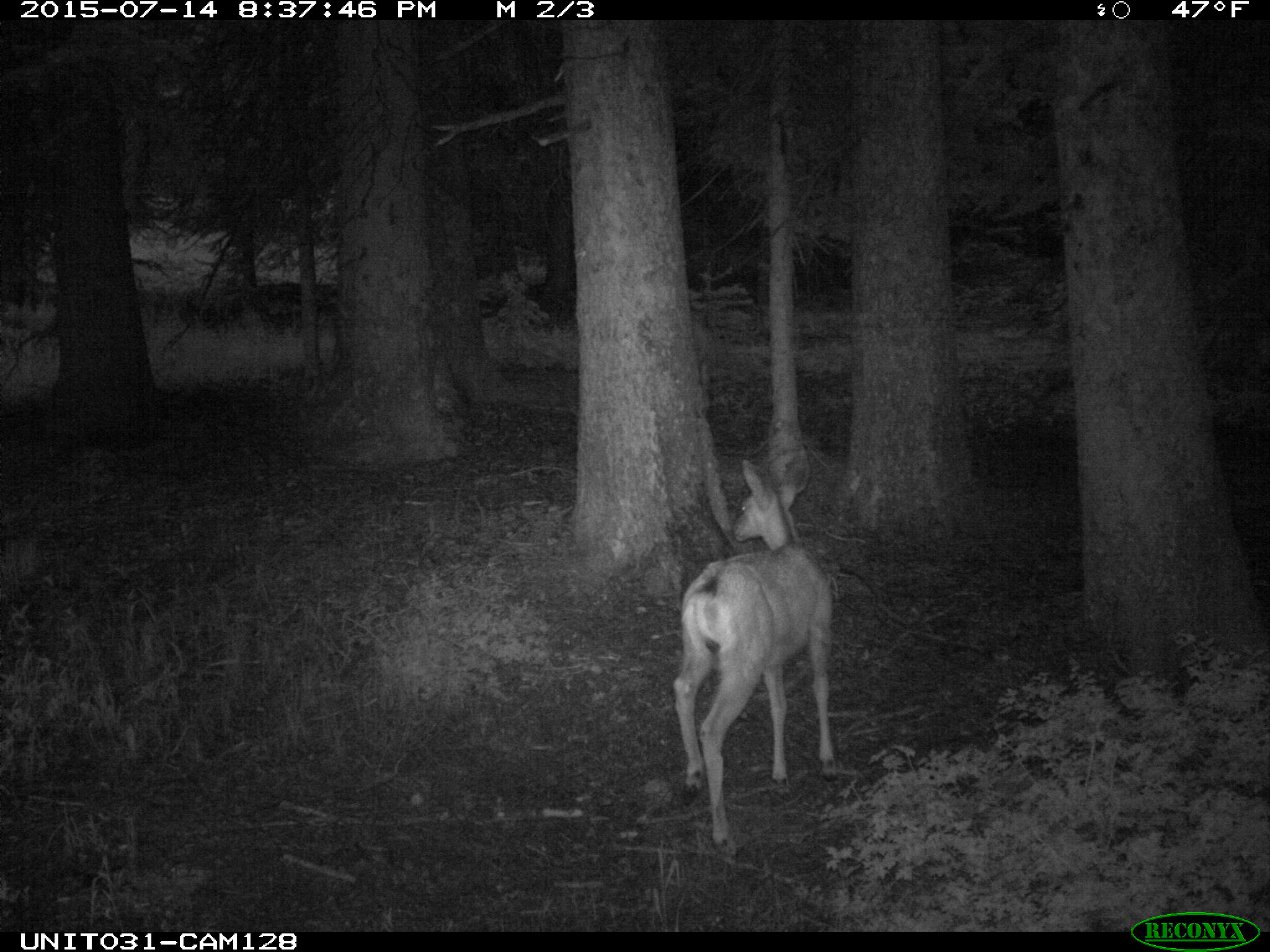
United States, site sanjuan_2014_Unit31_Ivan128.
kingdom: Animalia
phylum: Chordata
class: Mammalia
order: Artiodactyla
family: Cervidae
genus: Odocoileus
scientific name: Odocoileus hemionus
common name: mule deer